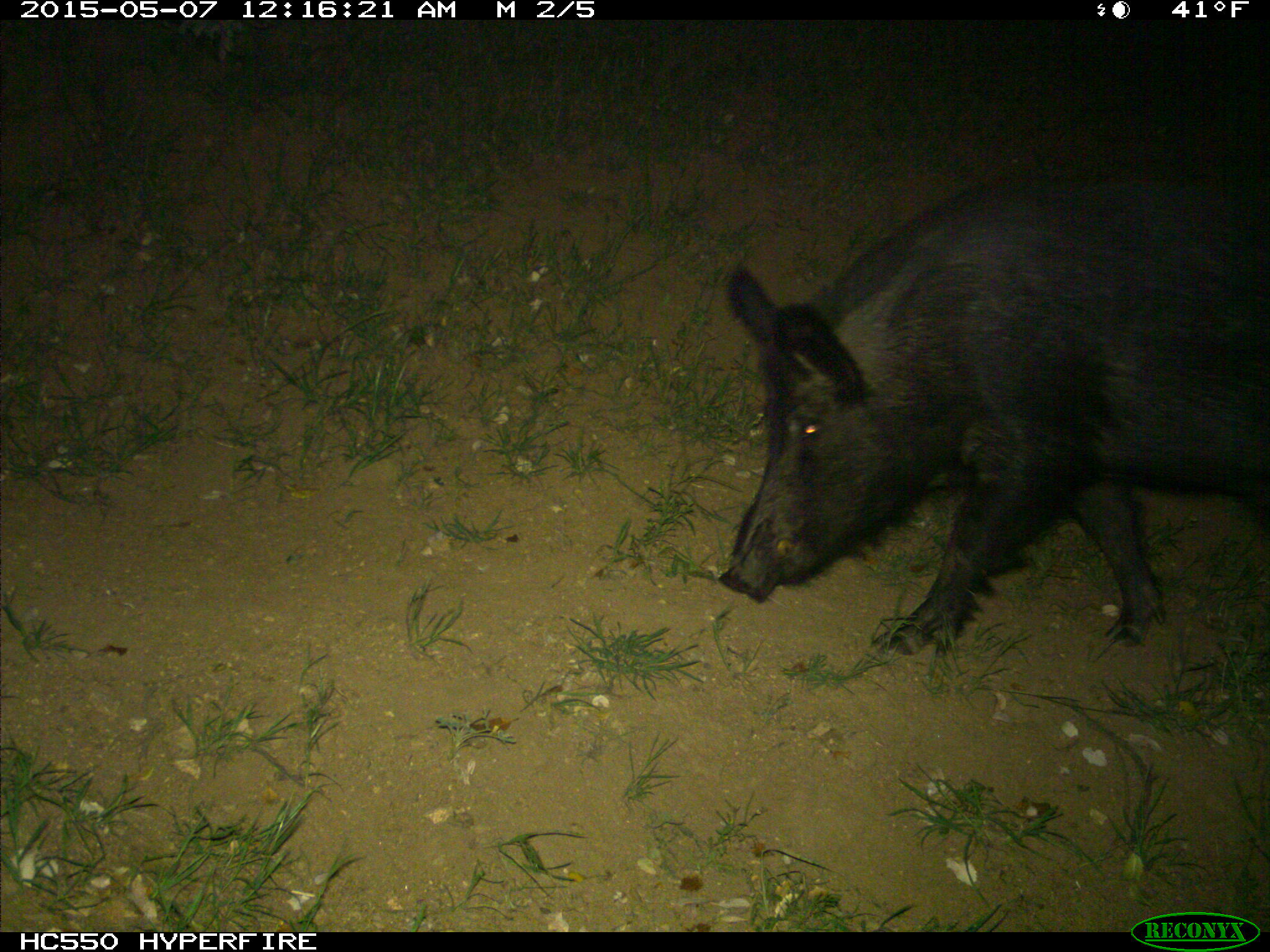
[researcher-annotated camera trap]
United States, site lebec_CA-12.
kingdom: Animalia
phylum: Chordata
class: Mammalia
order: Artiodactyla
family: Suidae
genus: Sus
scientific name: Sus scrofa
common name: wild boar